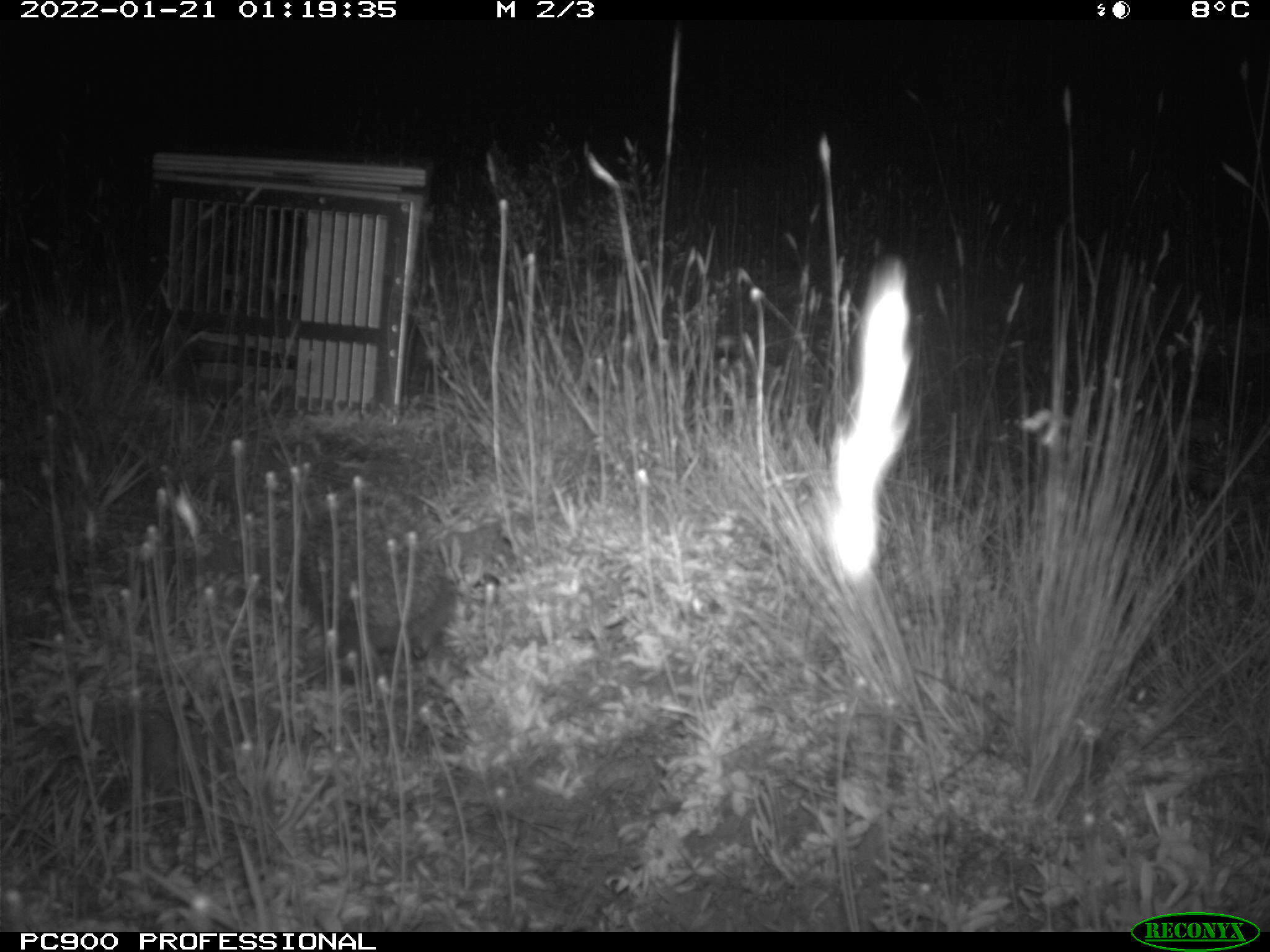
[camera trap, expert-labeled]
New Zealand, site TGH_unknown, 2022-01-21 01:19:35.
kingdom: Animalia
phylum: Chordata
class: Mammalia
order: Eulipotyphla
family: Erinaceidae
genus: Erinaceus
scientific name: Erinaceus europaeus europaeus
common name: european hedgehog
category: hedgehog